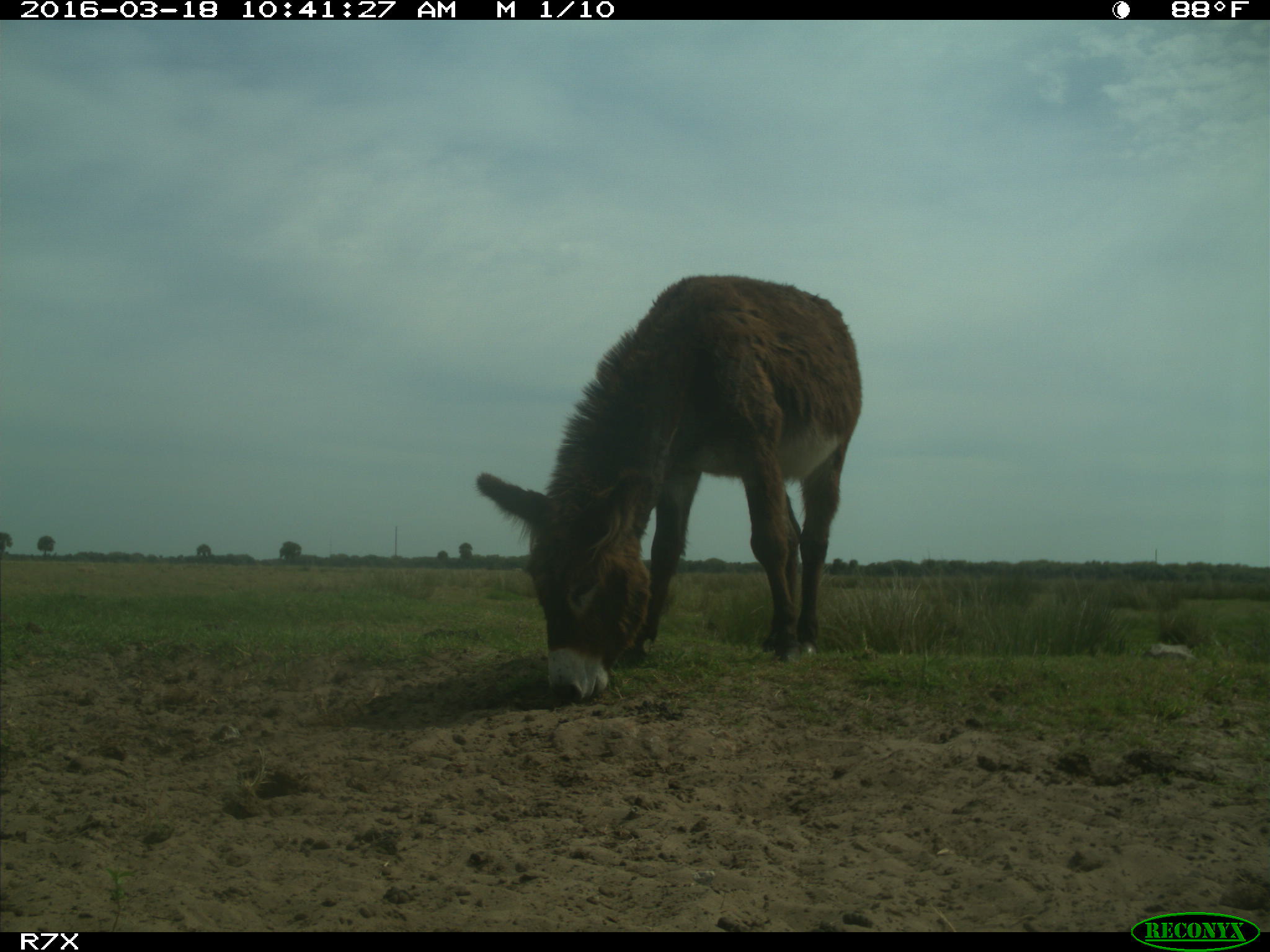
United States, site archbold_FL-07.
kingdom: Animalia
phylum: Chordata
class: Mammalia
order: Perissodactyla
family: Equidae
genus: Equus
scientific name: Equus africanus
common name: african wild ass